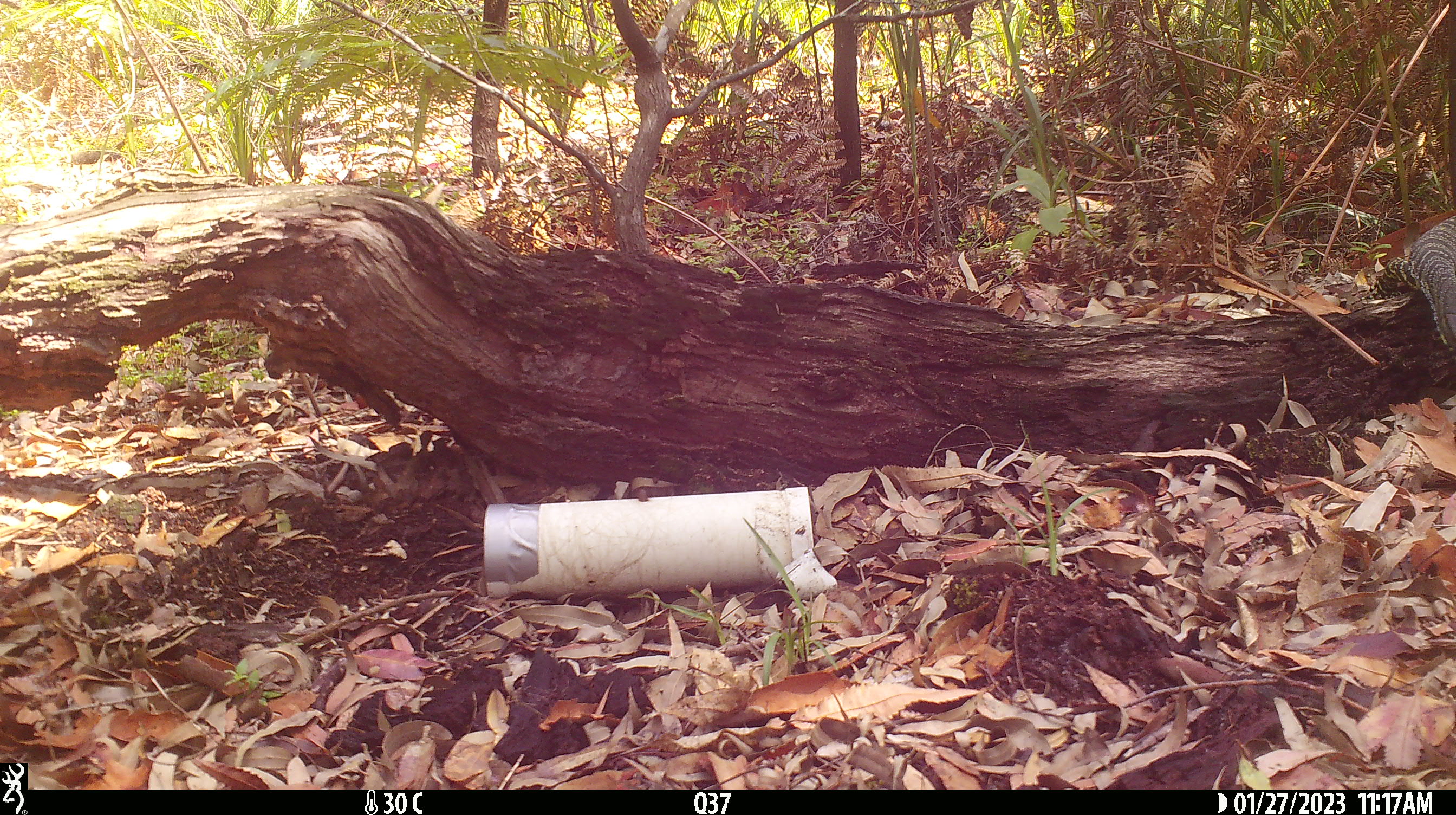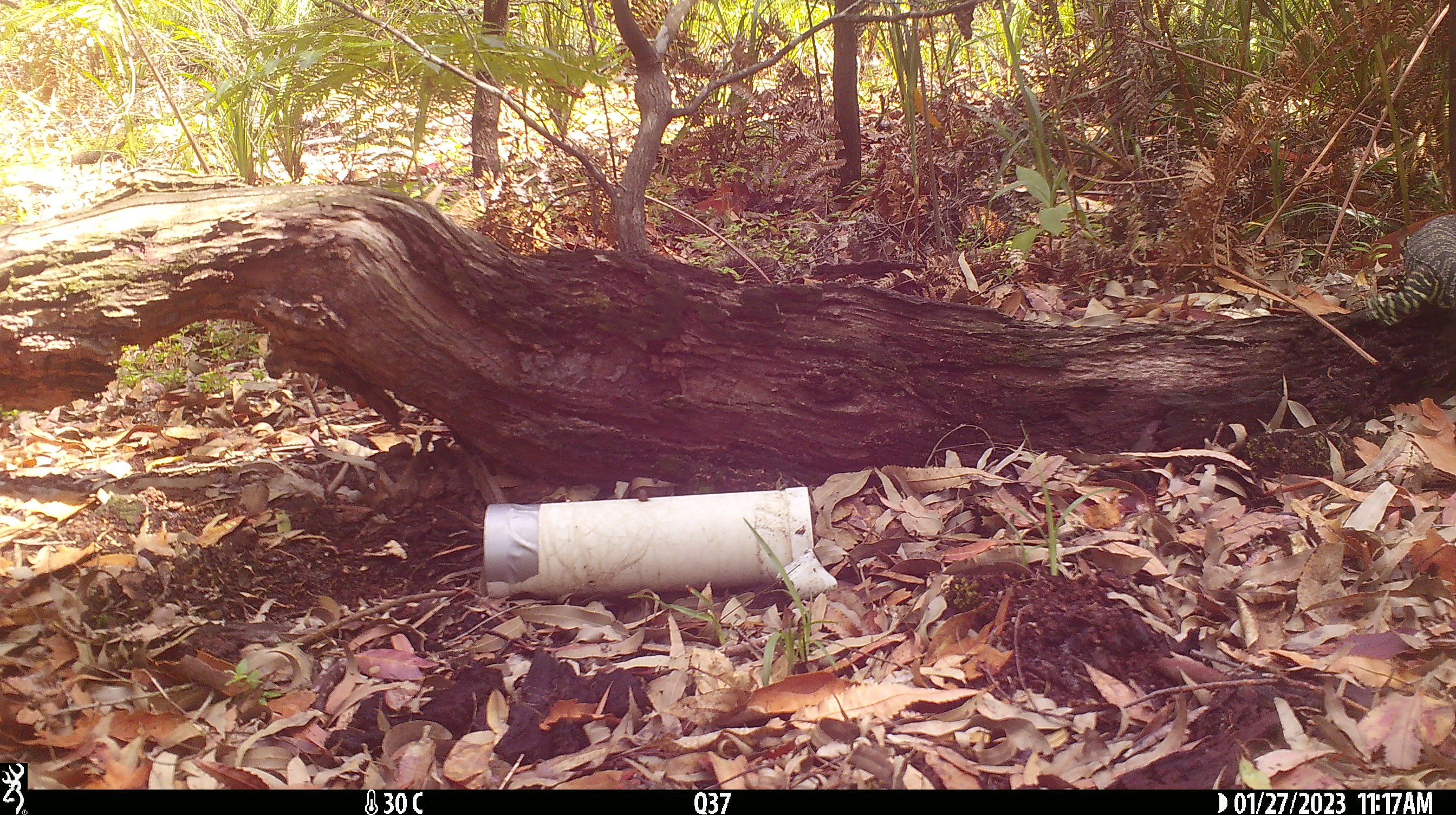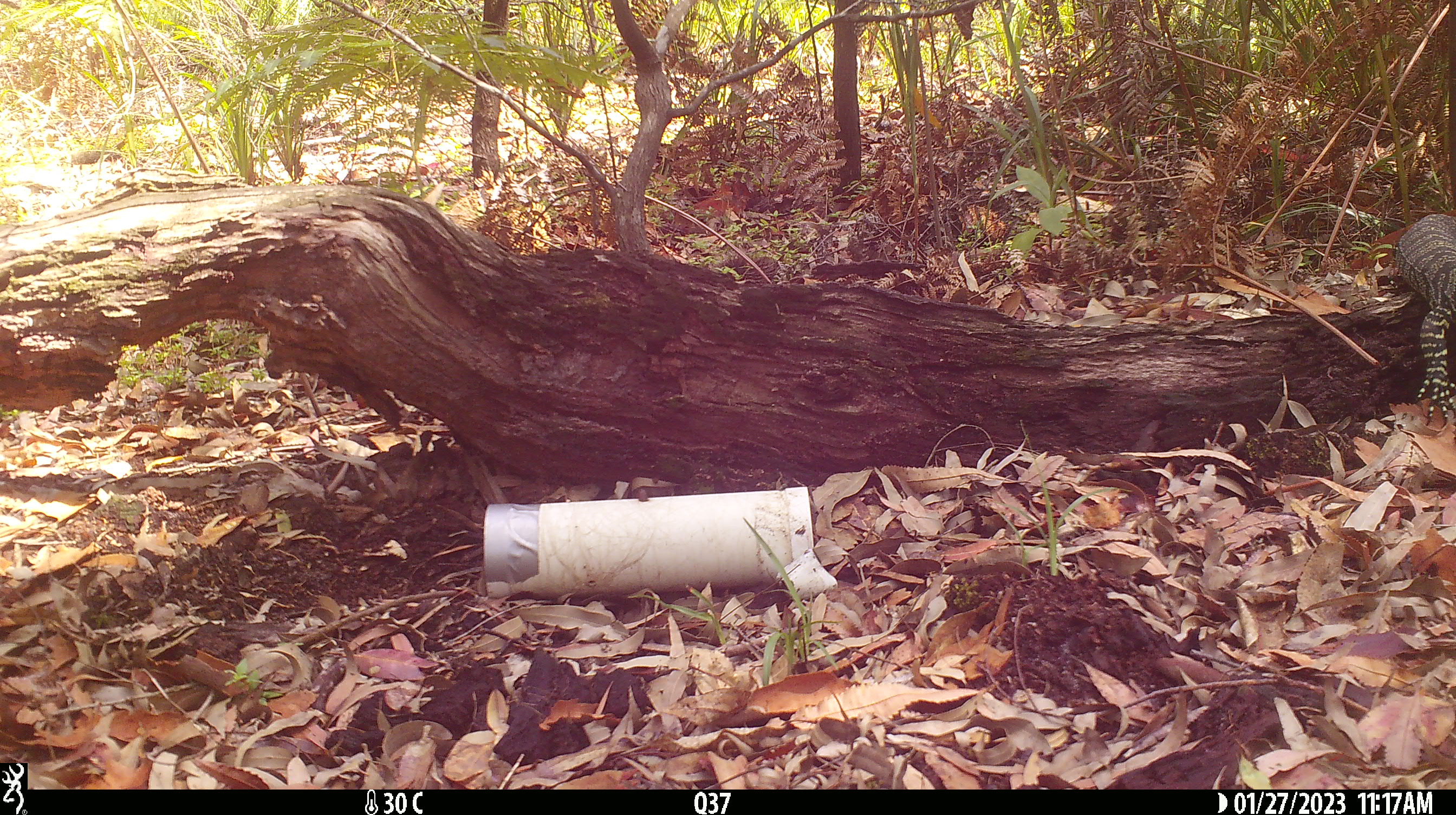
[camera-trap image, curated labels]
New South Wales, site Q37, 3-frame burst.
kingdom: Animalia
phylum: Chordata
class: Reptilia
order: Squamata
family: Varanidae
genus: Varanus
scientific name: Varanus varius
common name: lace monitor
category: goanna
Goanna (lace monitor) (Varanus varius).